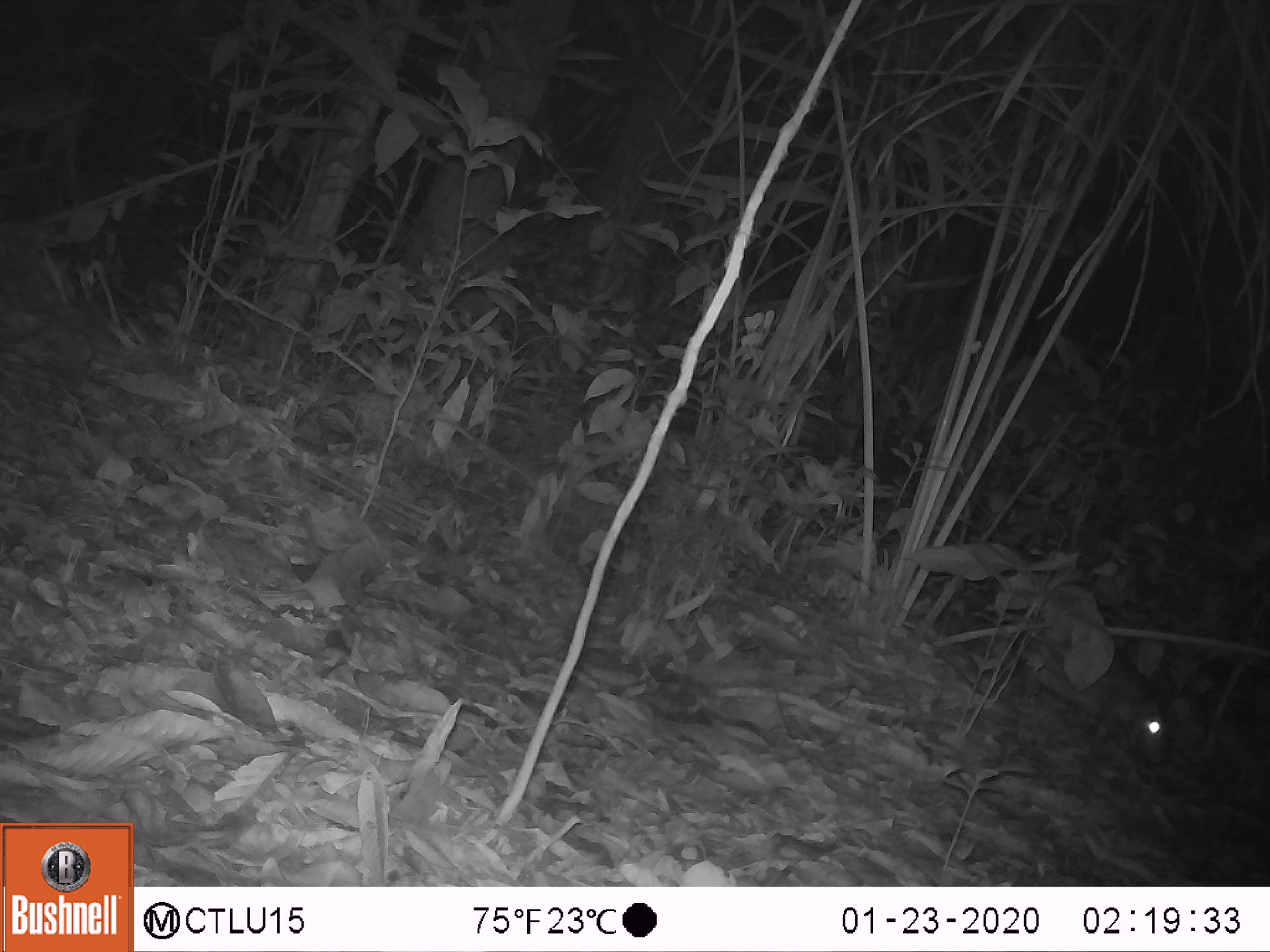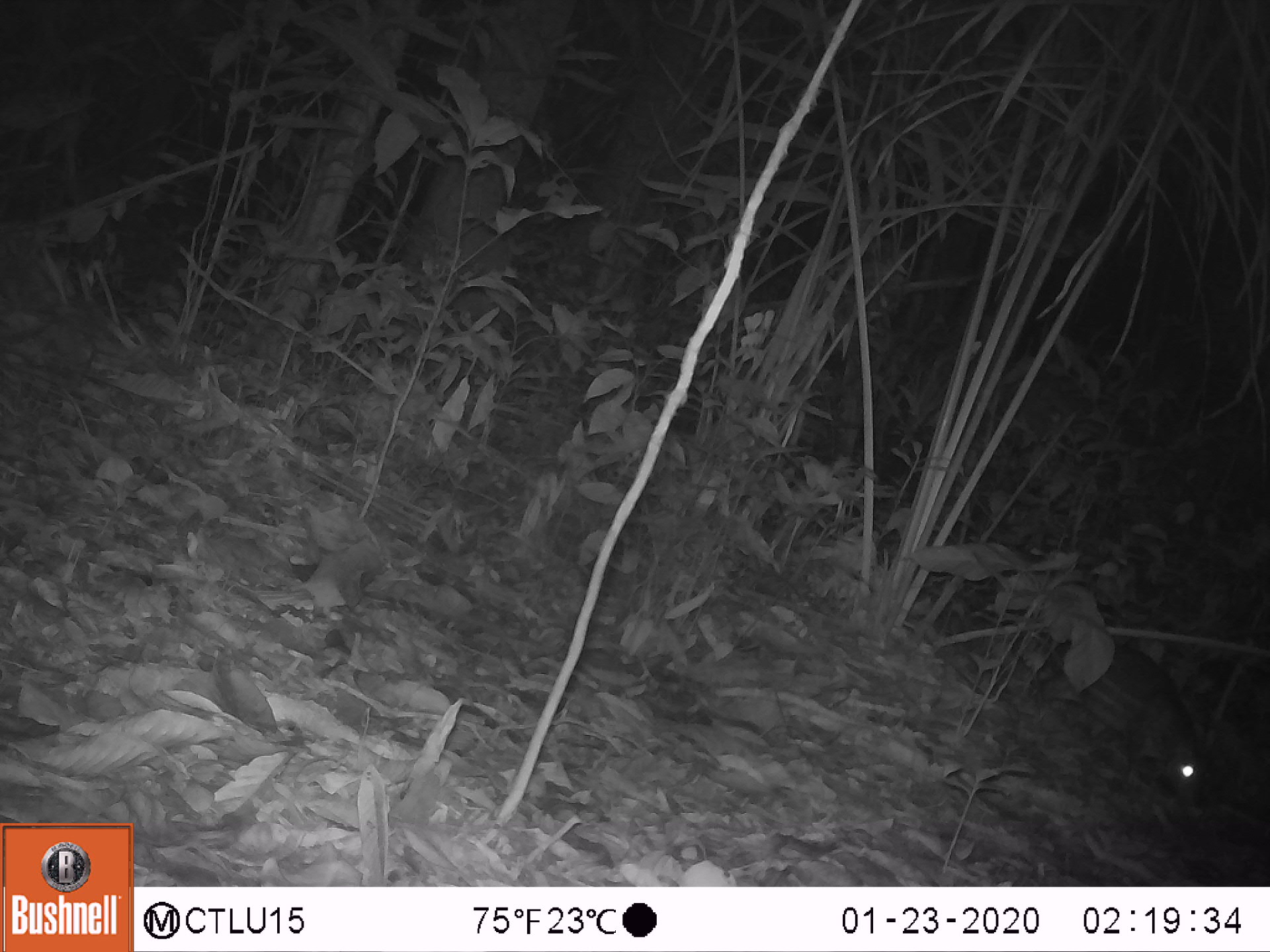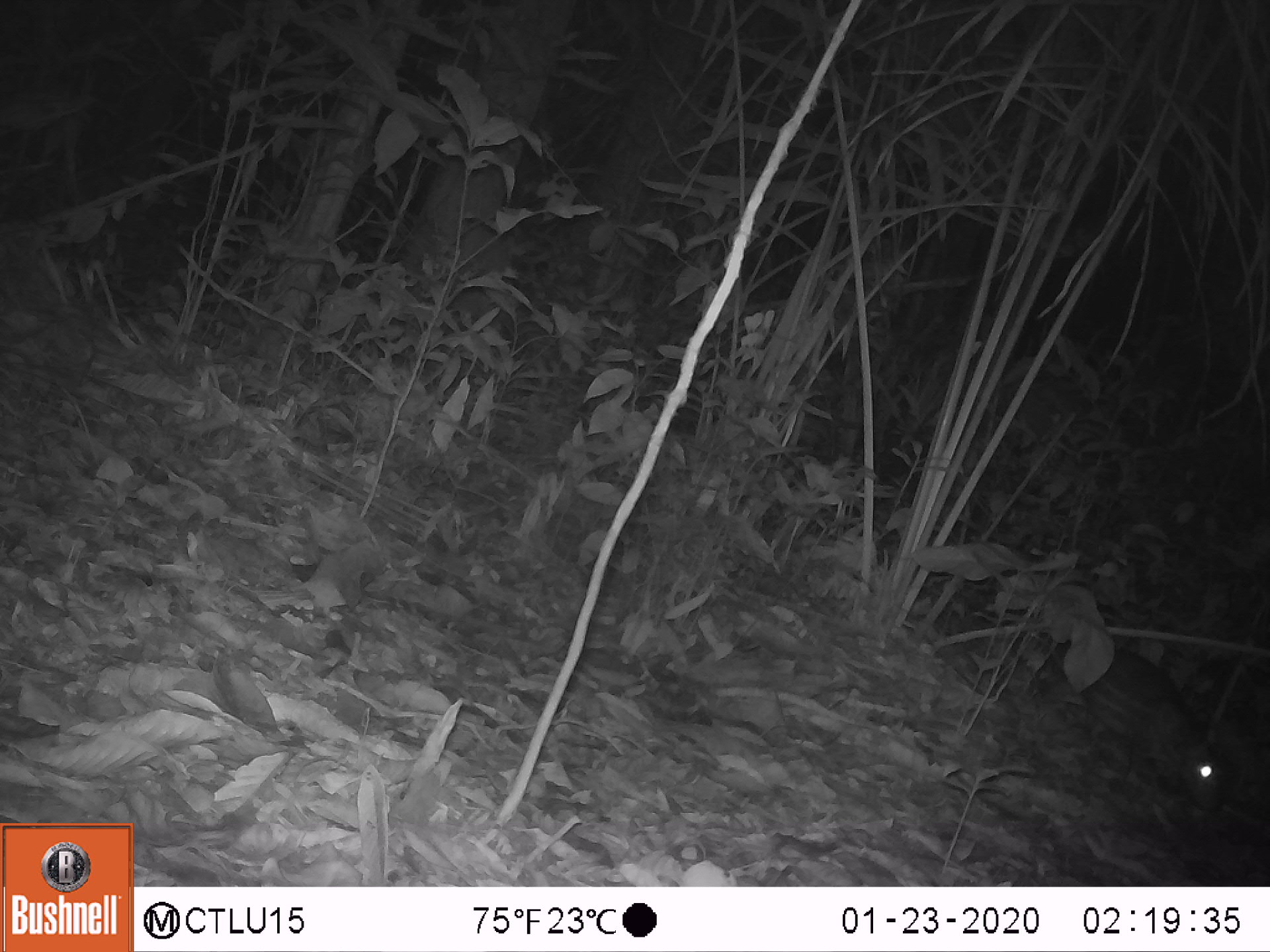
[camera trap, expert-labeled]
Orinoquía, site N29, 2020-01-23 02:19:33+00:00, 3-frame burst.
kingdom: Animalia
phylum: Chordata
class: Mammalia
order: Rodentia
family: Cuniculidae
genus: Cuniculus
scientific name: Cuniculus paca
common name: spotted paca